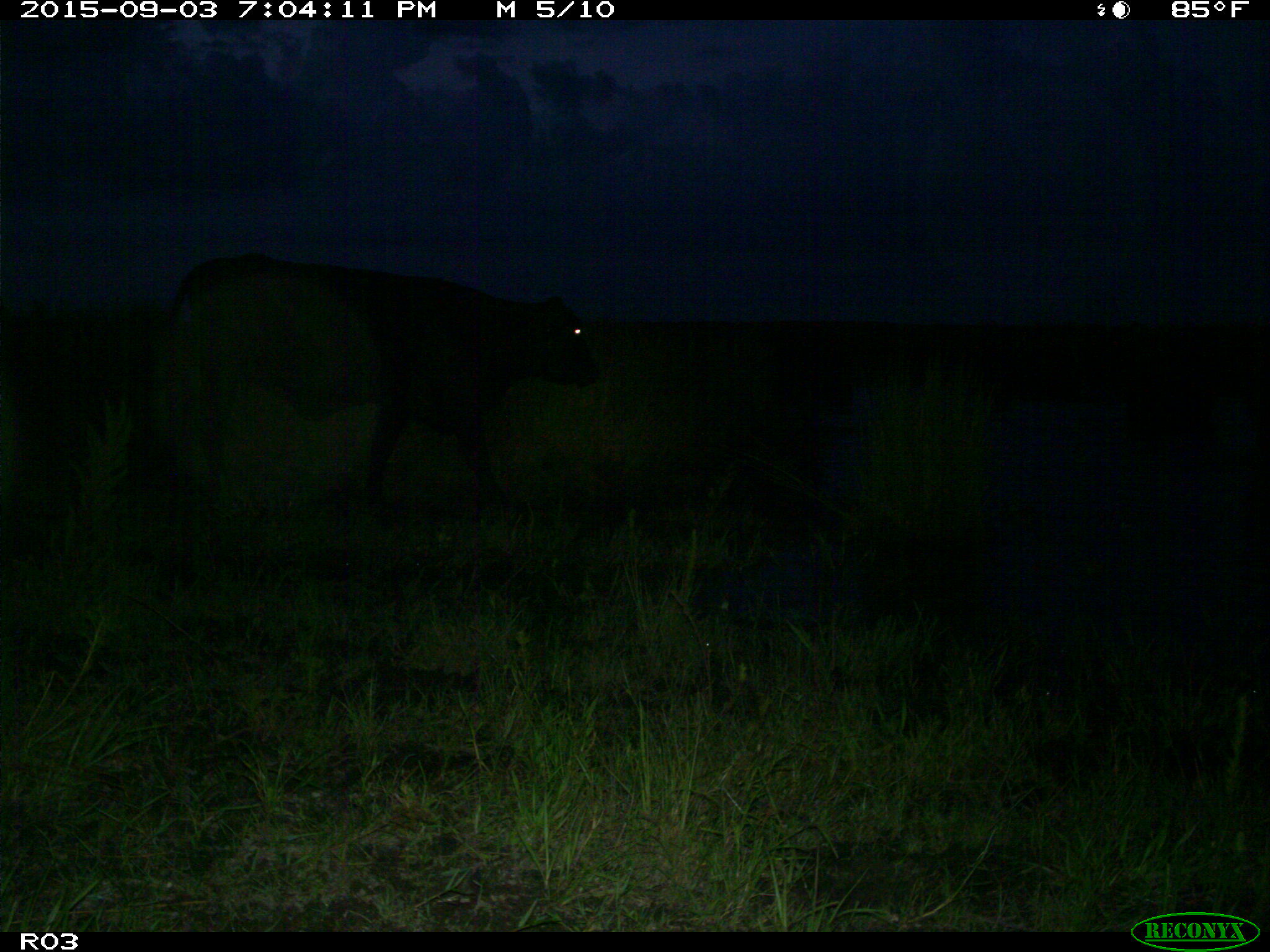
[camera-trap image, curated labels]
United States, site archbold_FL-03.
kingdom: Animalia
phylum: Chordata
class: Mammalia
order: Artiodactyla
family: Bovidae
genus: Bos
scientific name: Bos taurus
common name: domestic cow